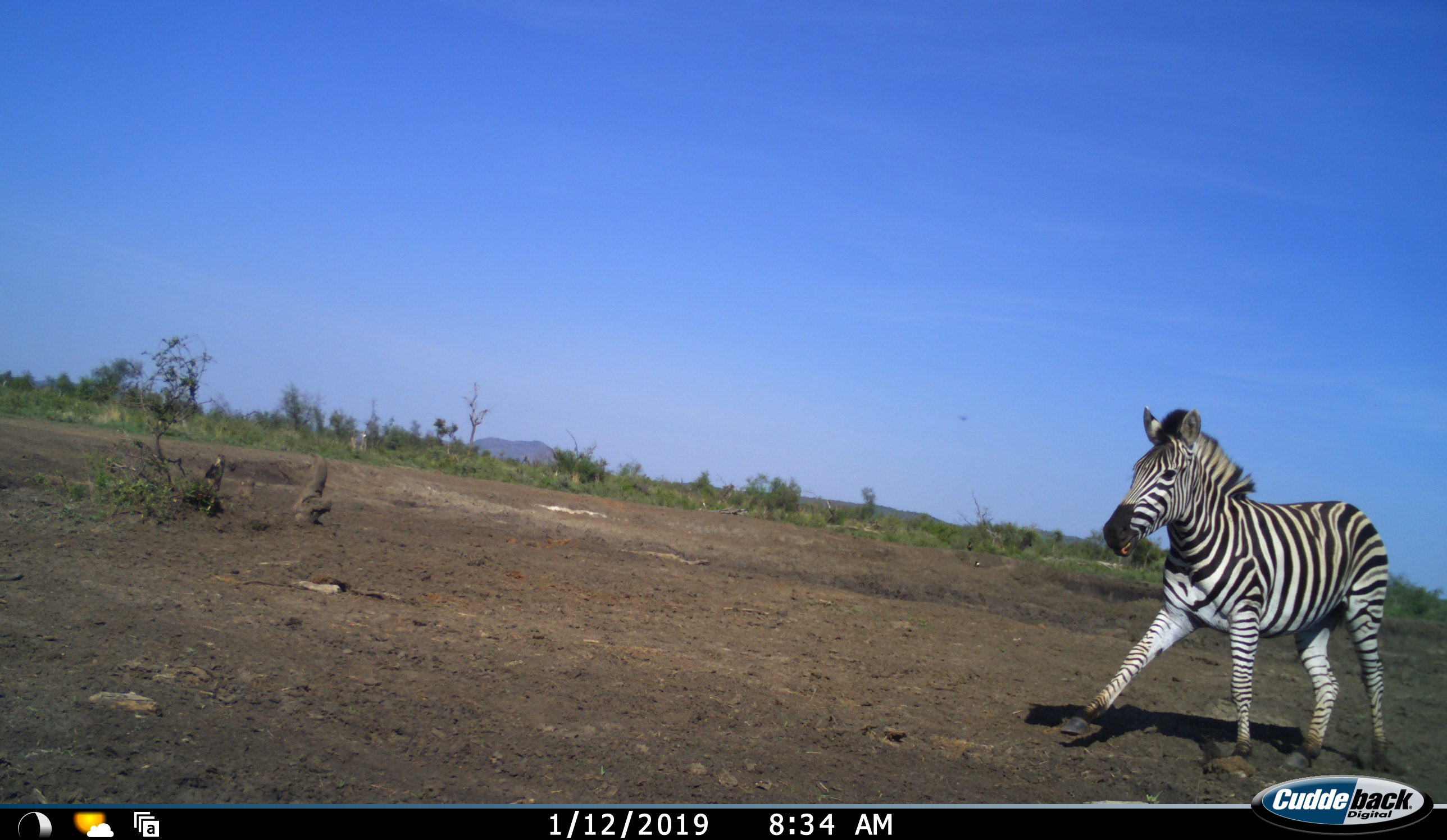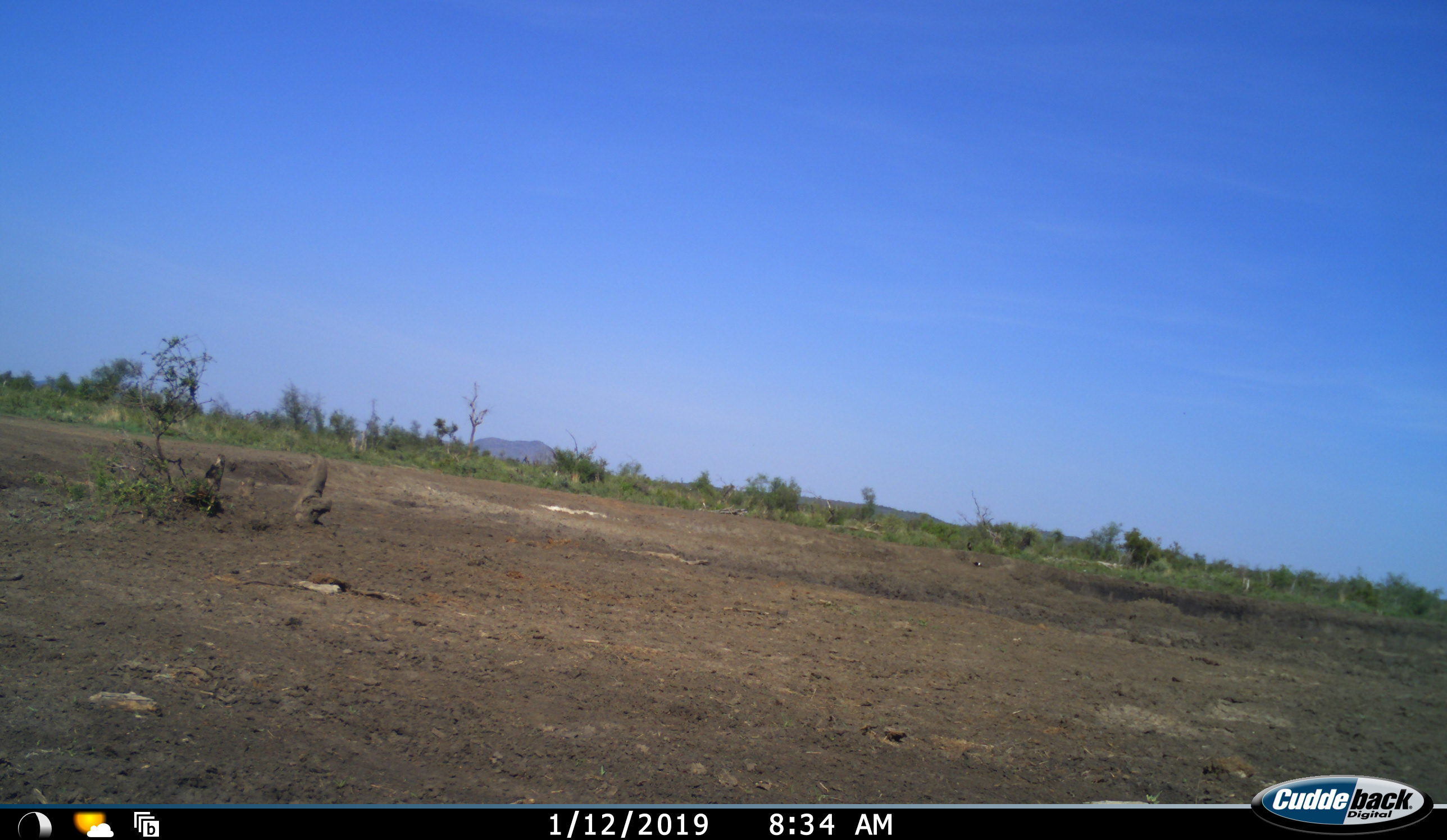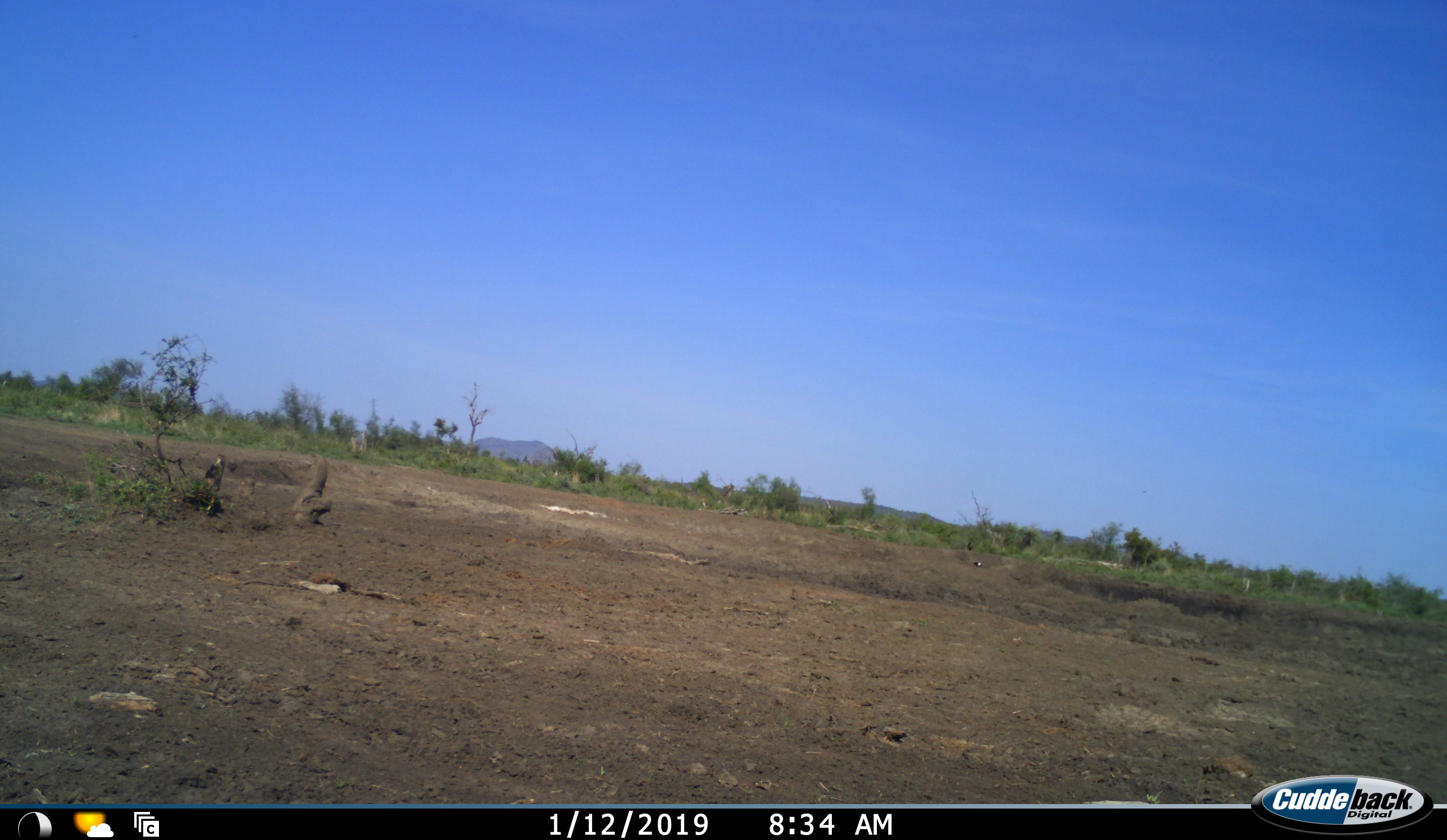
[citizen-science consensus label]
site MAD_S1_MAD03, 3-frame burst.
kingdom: Animalia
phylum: Chordata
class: Mammalia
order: Perissodactyla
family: Equidae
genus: Equus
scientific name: Equus quagga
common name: plains zebra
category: zebraplains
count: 1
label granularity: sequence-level